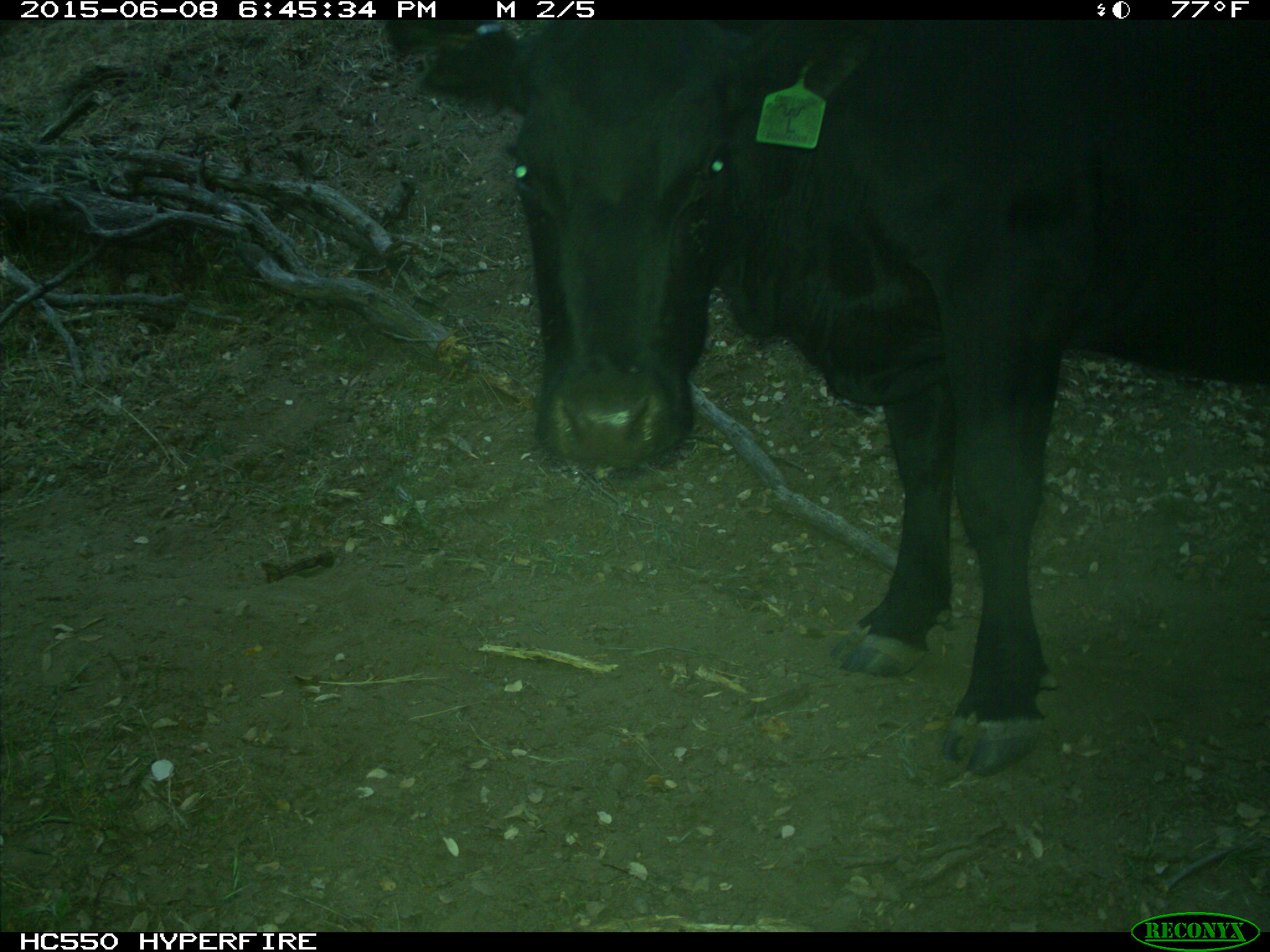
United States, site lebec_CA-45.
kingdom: Animalia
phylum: Chordata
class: Mammalia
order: Artiodactyla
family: Bovidae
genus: Bos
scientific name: Bos taurus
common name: domestic cow